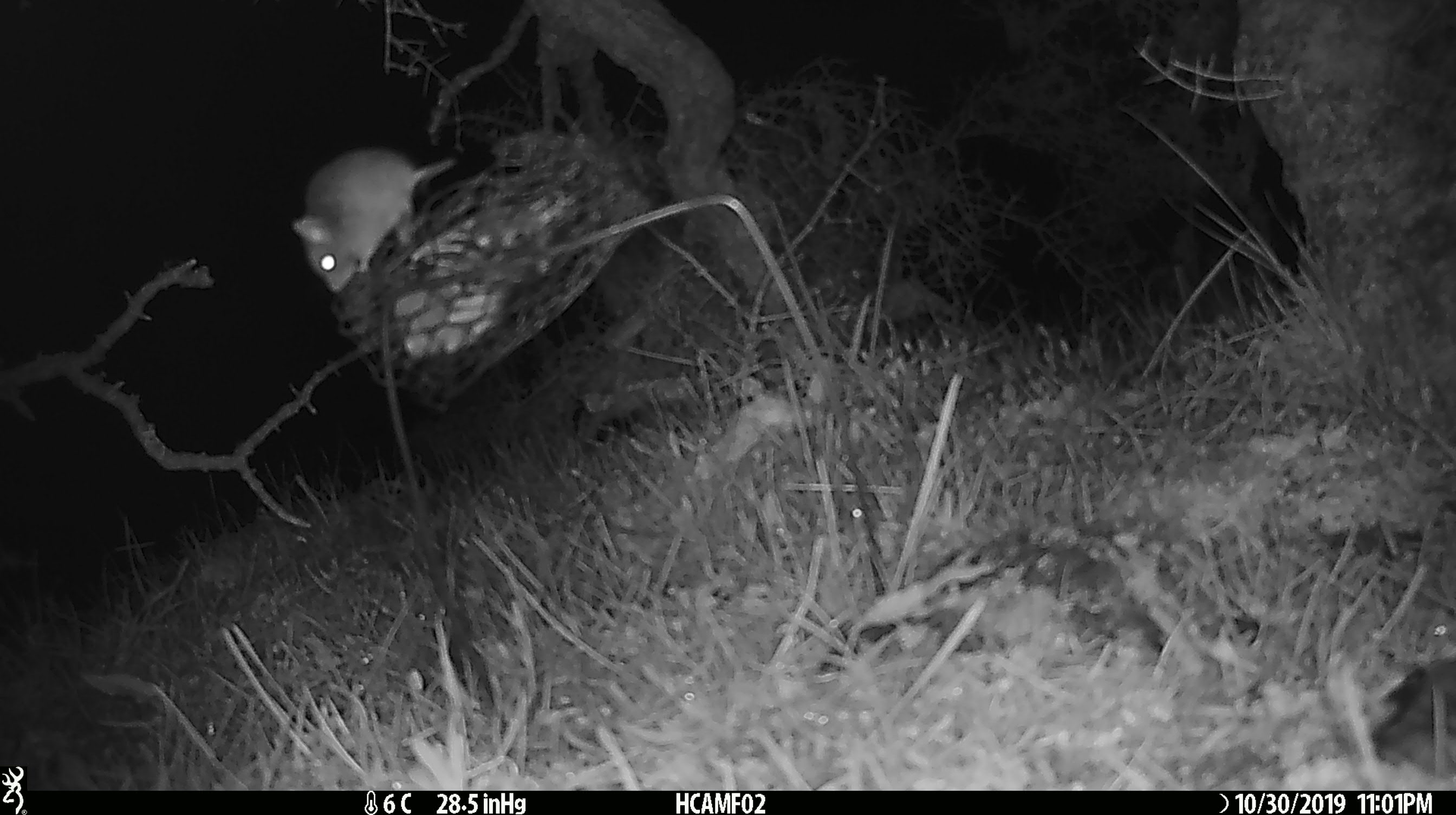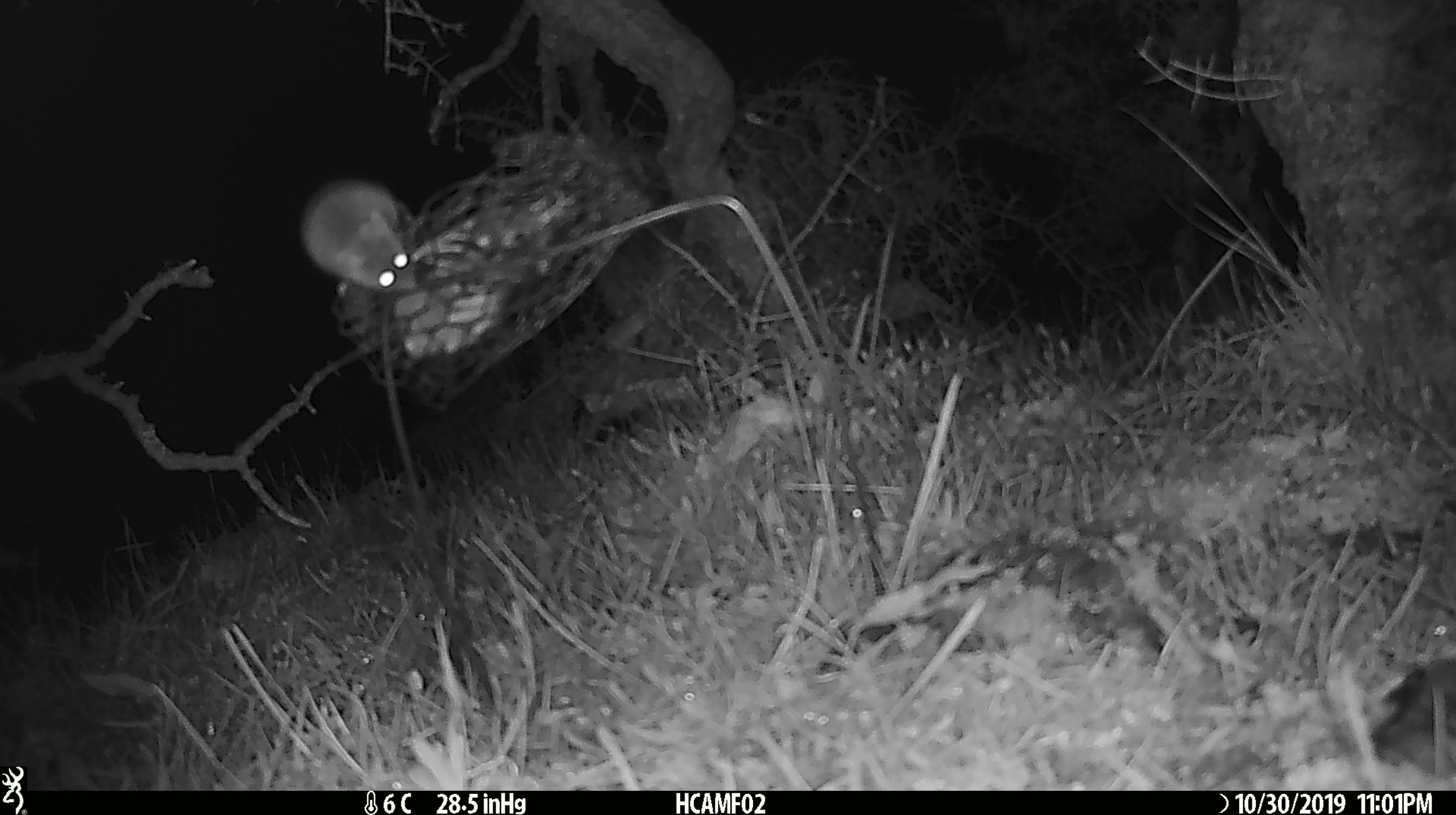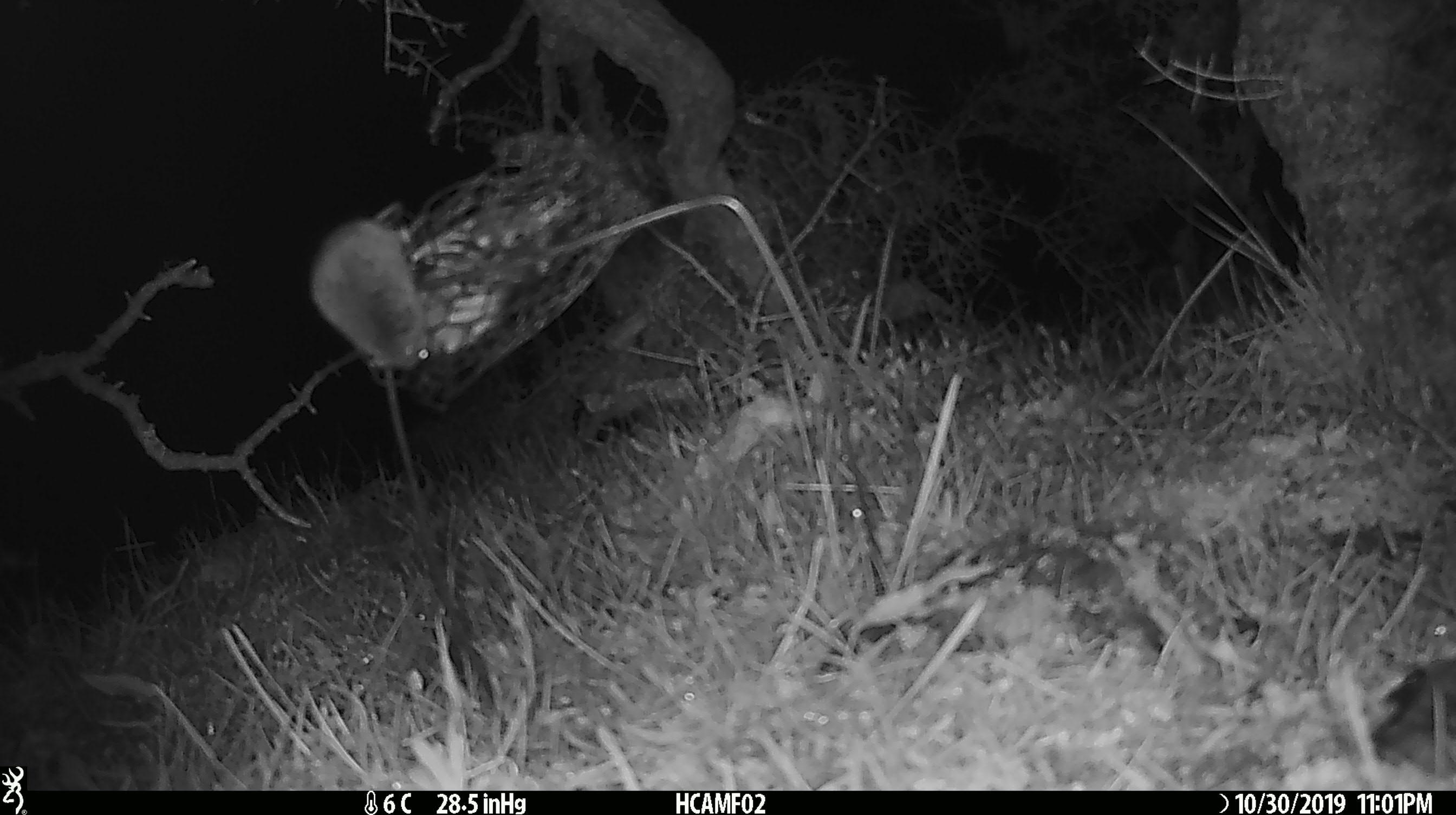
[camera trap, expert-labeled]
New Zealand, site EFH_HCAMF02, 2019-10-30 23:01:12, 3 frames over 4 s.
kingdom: Animalia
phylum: Chordata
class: Mammalia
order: Rodentia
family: Muridae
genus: Mus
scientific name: Mus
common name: mouse